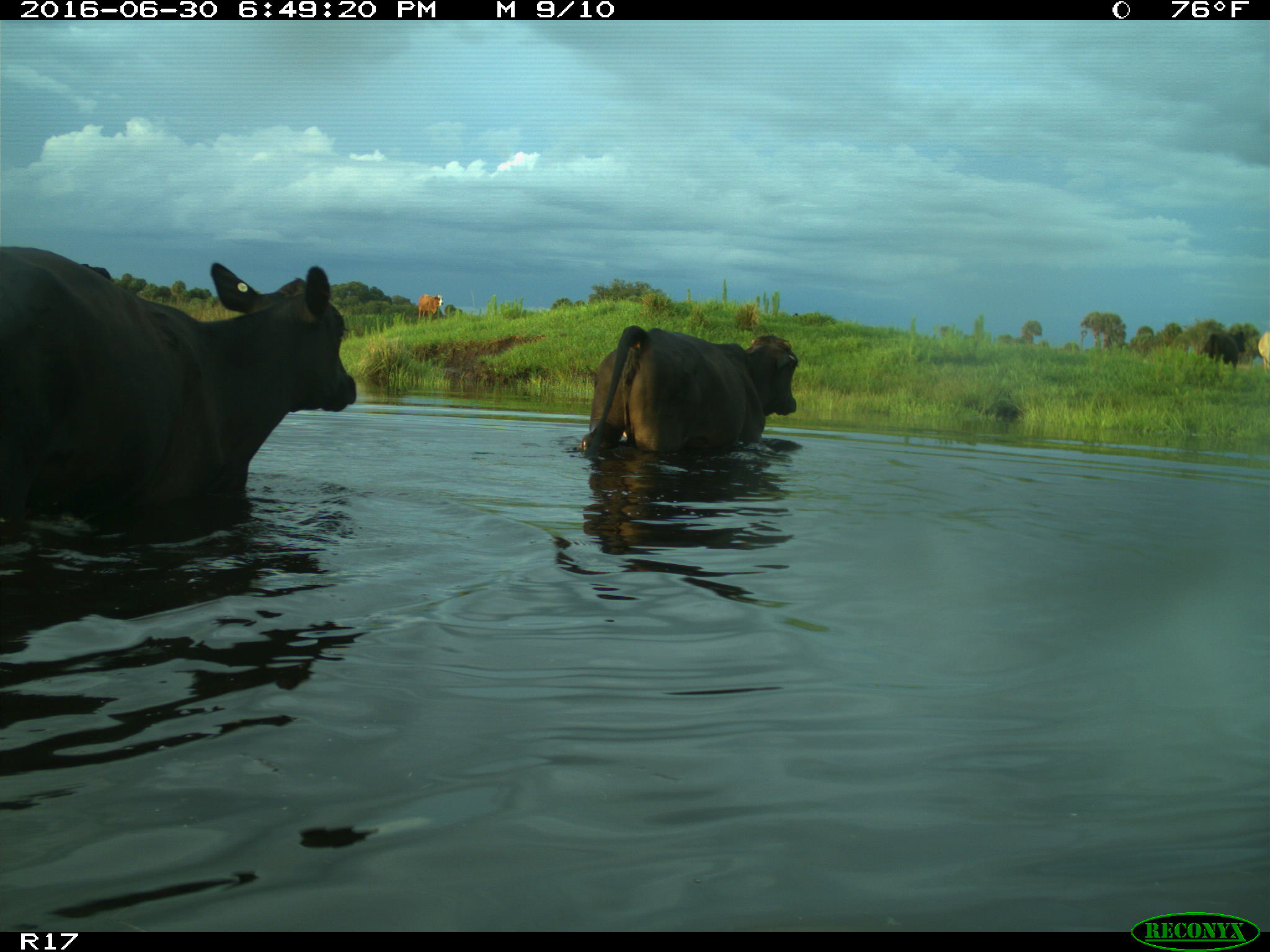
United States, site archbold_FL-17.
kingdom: Animalia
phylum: Chordata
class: Mammalia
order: Artiodactyla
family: Bovidae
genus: Bos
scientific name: Bos taurus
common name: domestic cow